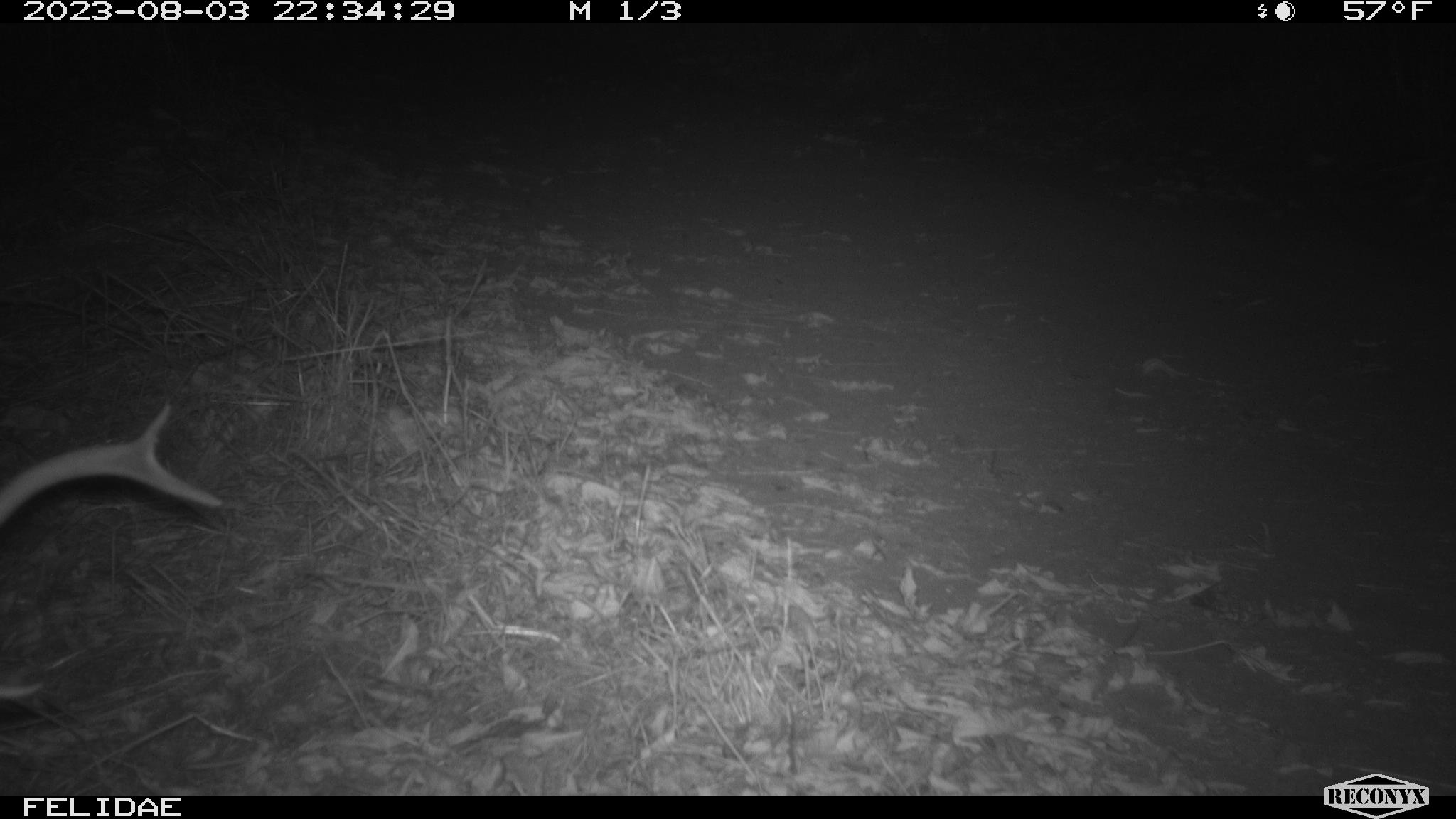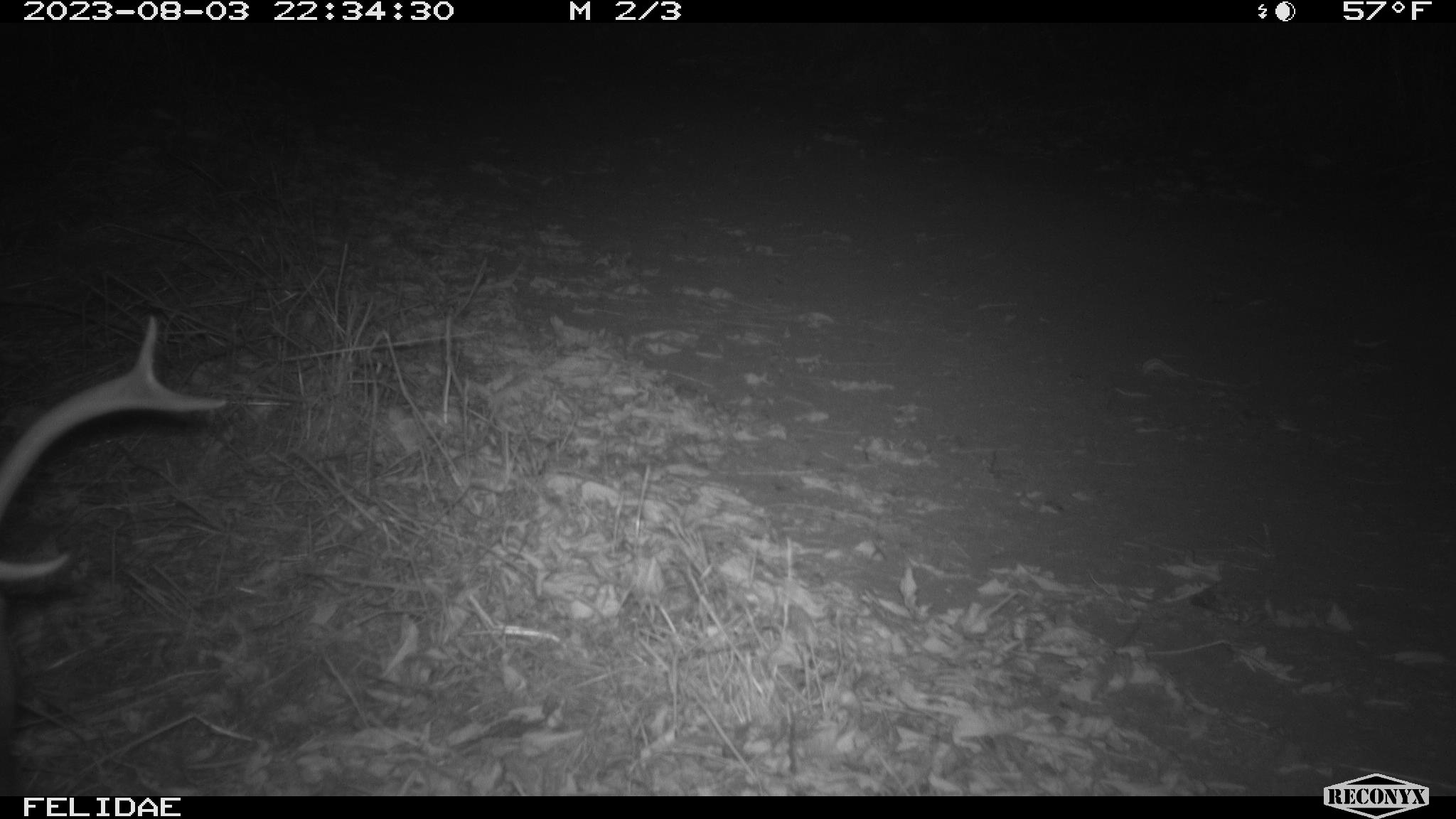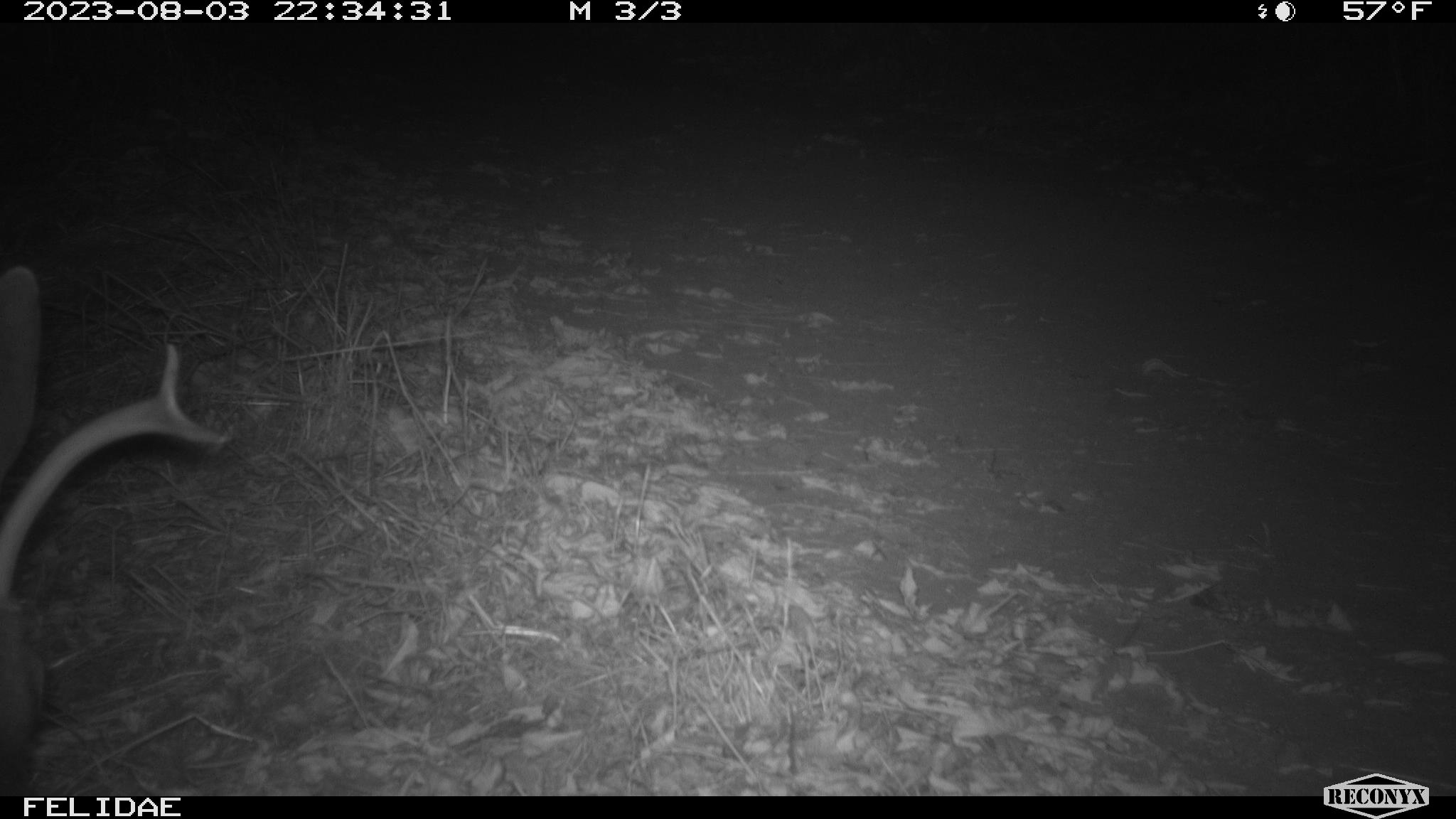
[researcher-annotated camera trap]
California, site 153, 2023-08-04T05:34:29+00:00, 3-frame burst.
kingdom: Animalia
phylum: Chordata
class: Mammalia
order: Artiodactyla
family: Cervidae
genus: Odocoileus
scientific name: Odocoileus hemionus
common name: mule deer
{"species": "mule deer (Odocoileus hemionus)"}